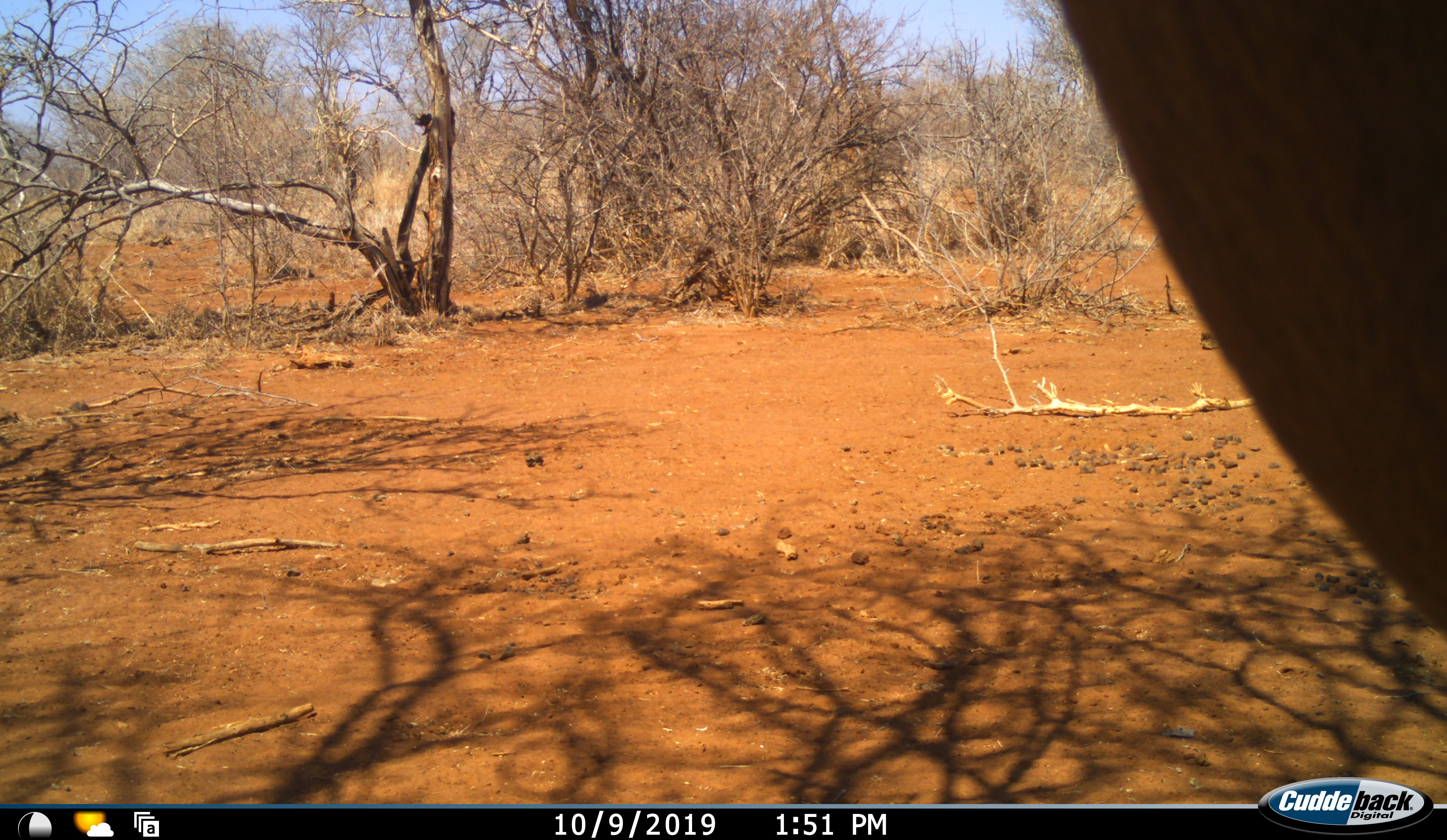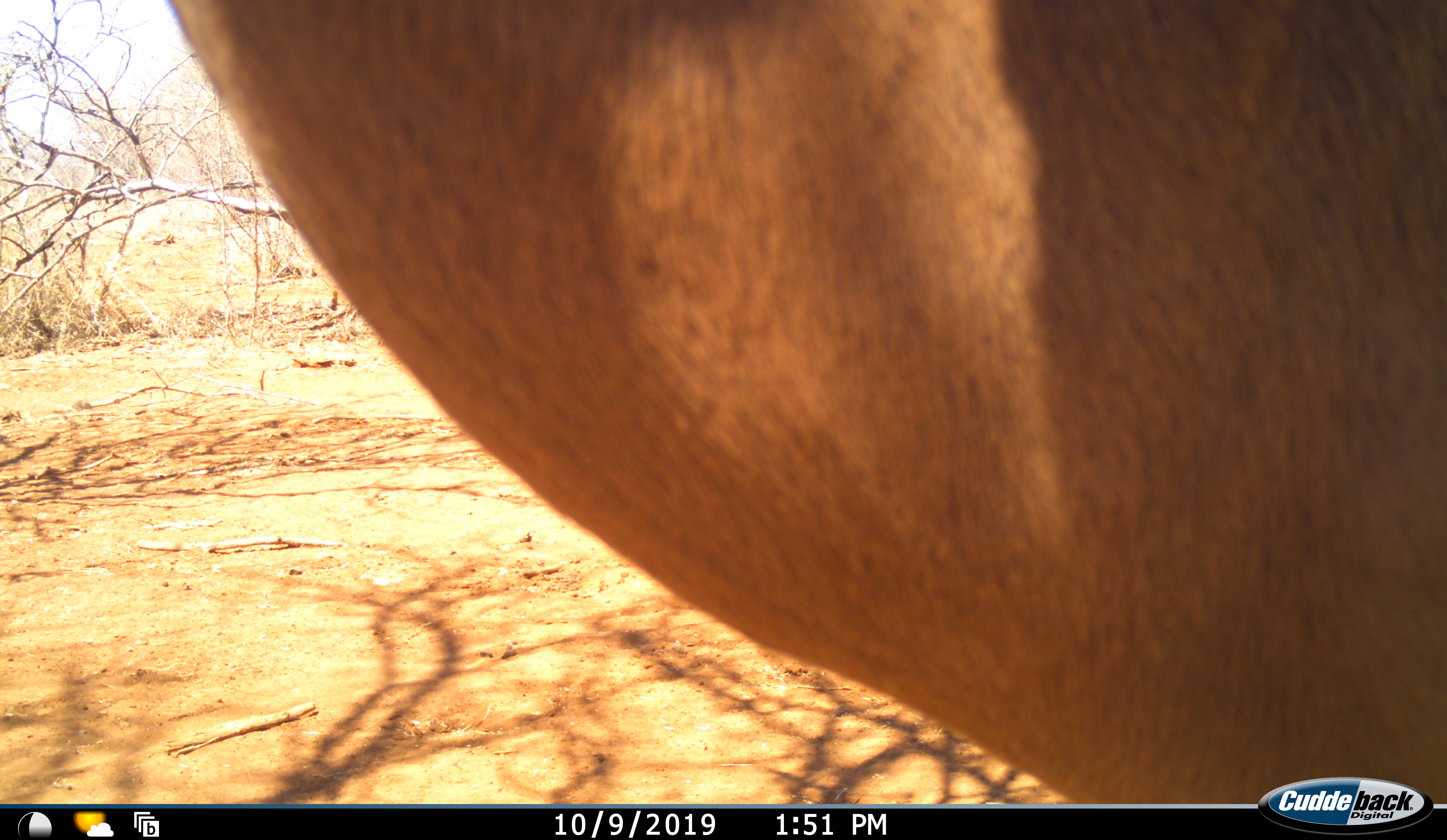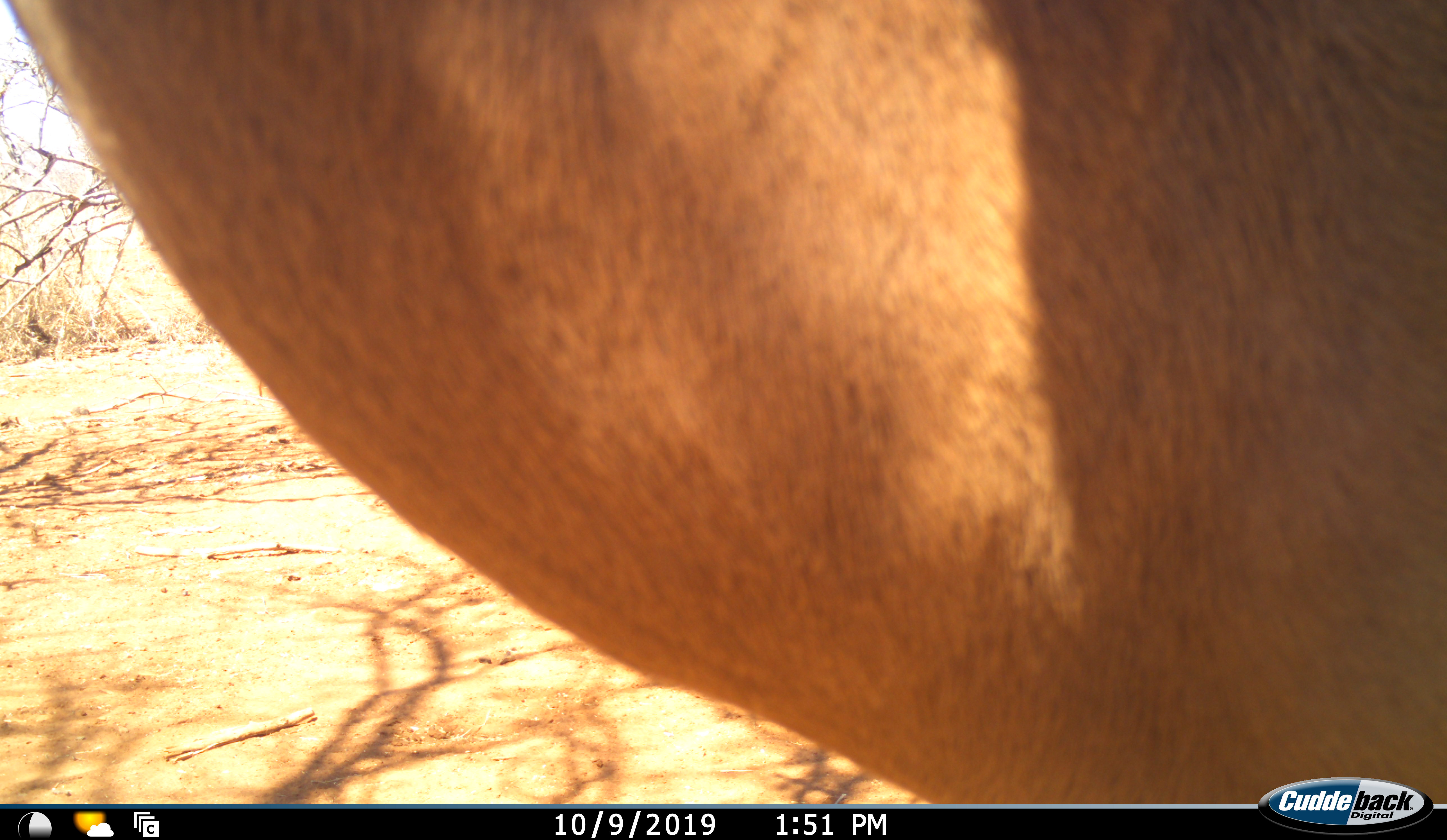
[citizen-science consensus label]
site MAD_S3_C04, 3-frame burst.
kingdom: Animalia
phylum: Chordata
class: Mammalia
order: Artiodactyla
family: Bovidae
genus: Aepyceros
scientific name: Aepyceros melampus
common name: impala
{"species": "impala (Aepyceros melampus)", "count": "1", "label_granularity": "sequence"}